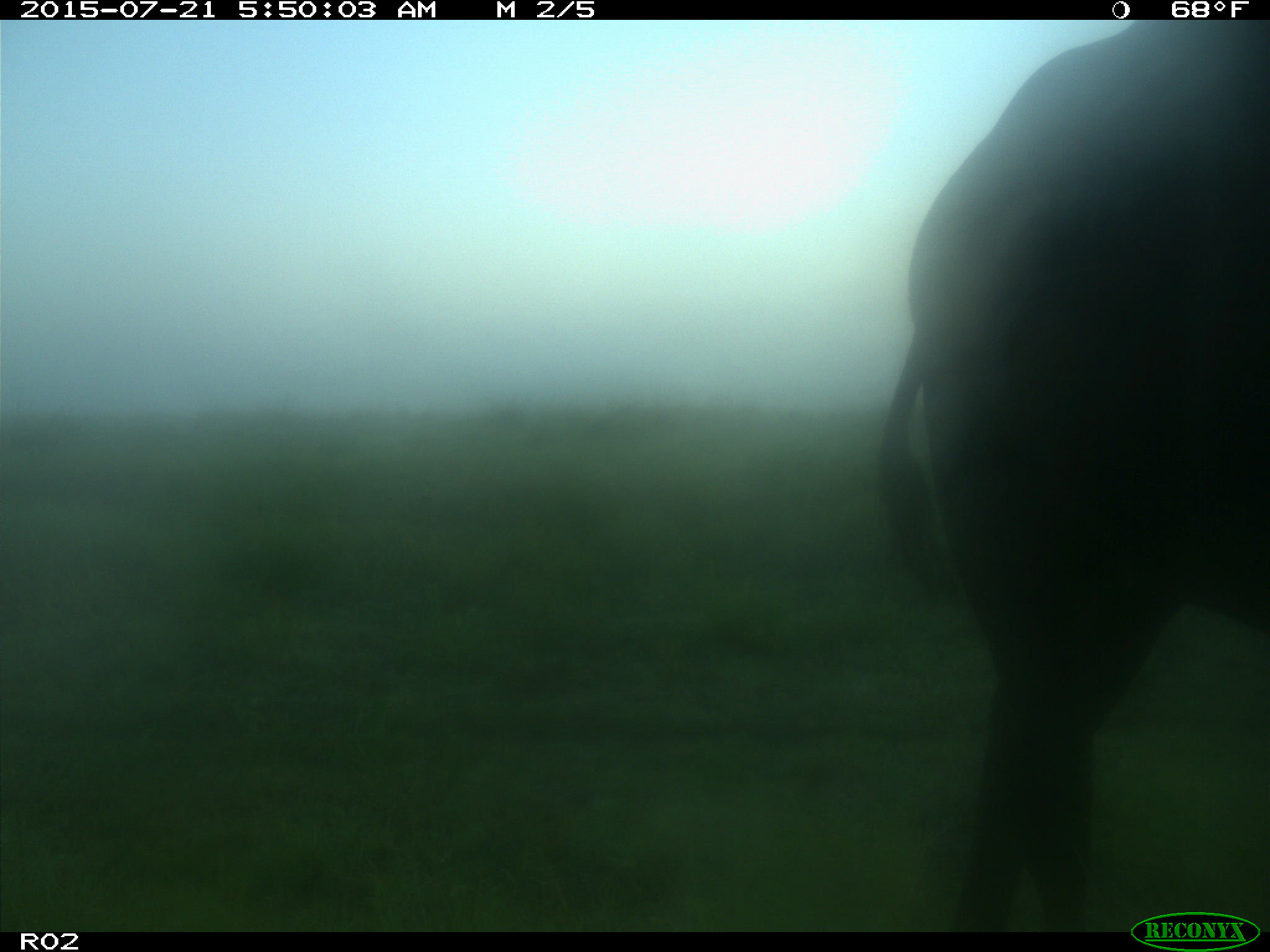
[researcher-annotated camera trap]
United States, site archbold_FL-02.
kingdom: Animalia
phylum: Chordata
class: Mammalia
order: Artiodactyla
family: Bovidae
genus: Bos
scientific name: Bos taurus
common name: domestic cow